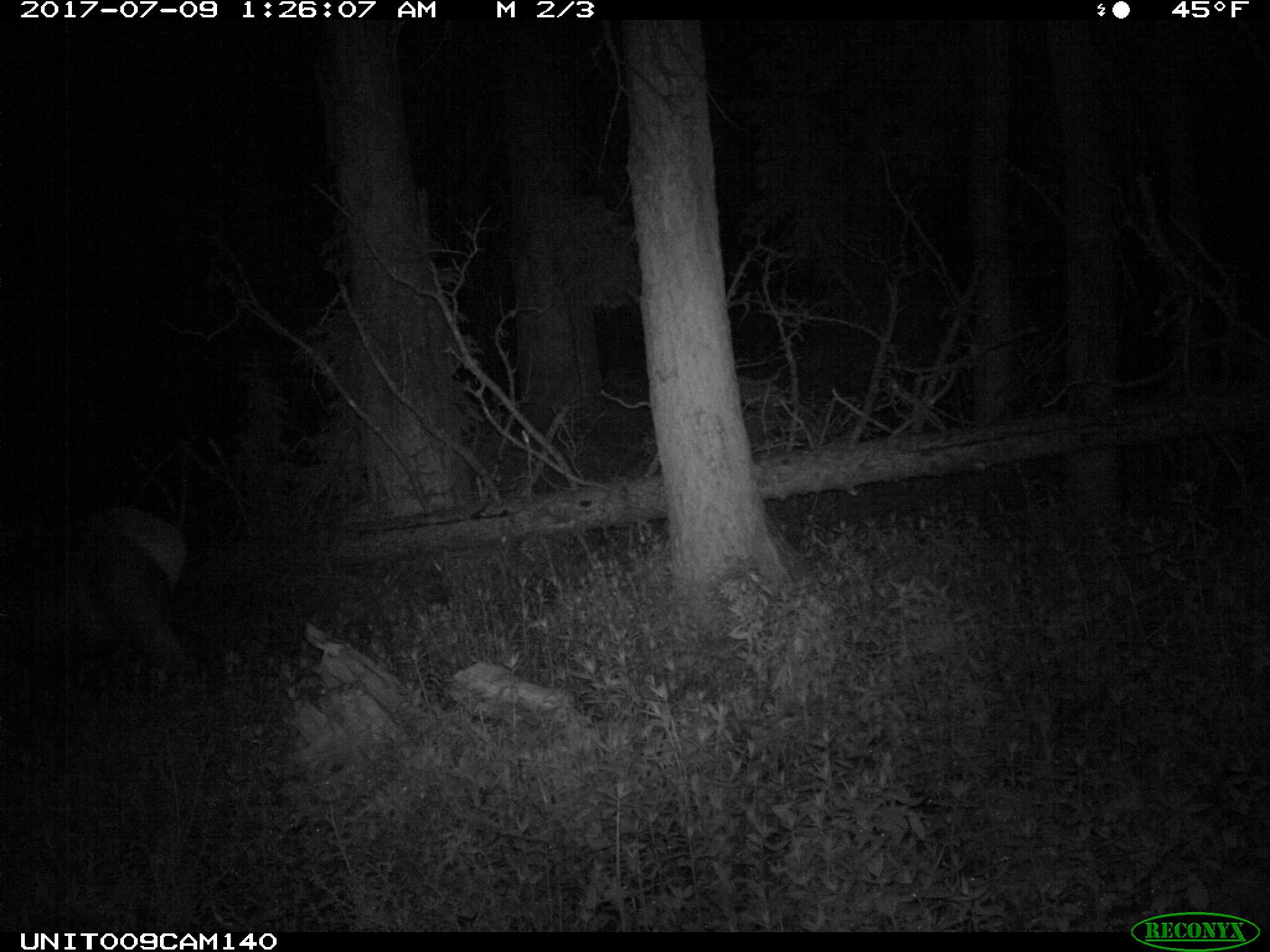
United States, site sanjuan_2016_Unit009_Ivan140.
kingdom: Animalia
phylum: Chordata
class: Mammalia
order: Artiodactyla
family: Cervidae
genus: Cervus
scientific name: Cervus elaphus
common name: red deer